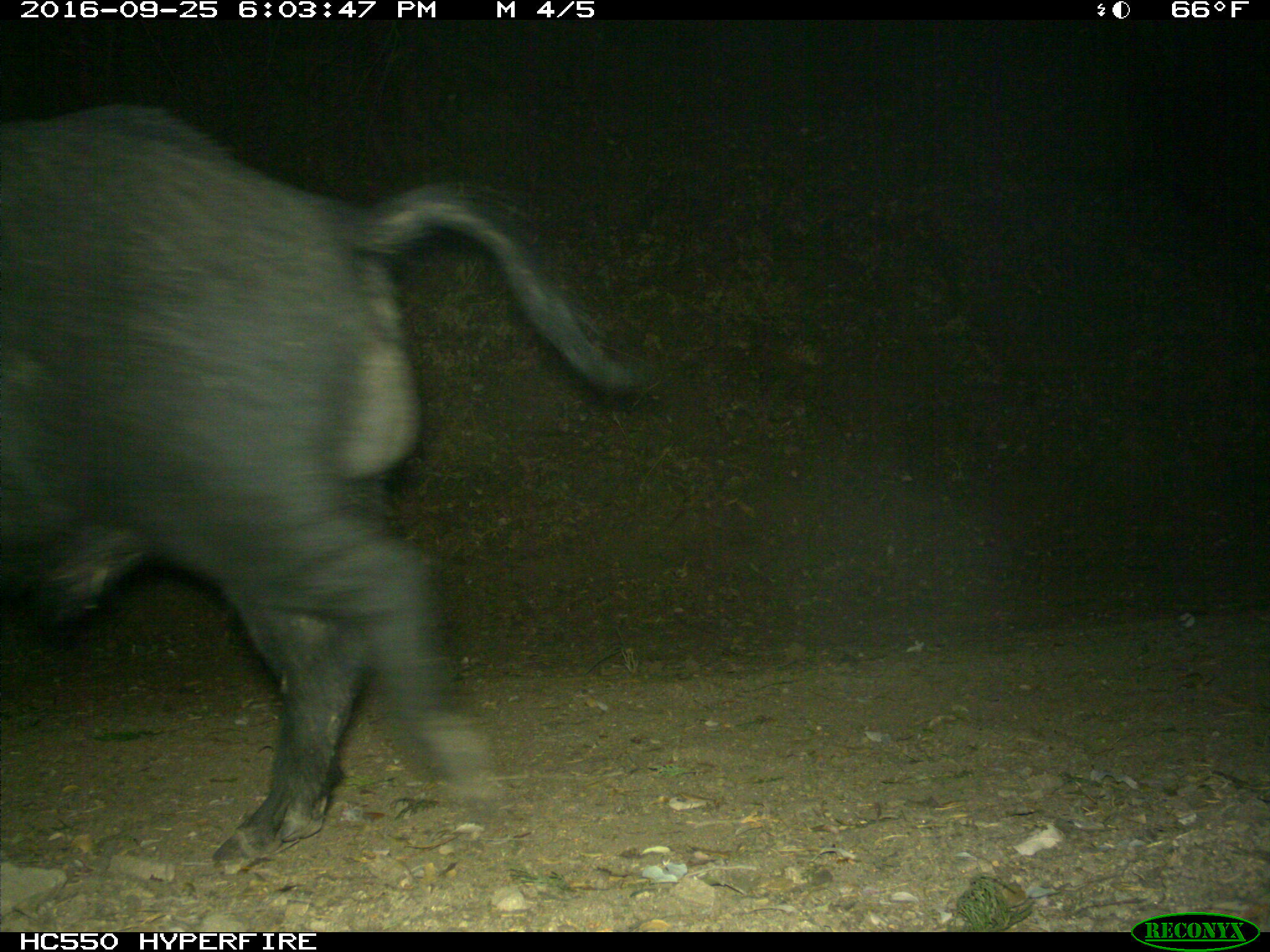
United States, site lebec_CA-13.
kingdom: Animalia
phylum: Chordata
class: Mammalia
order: Artiodactyla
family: Suidae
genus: Sus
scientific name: Sus scrofa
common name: wild boar